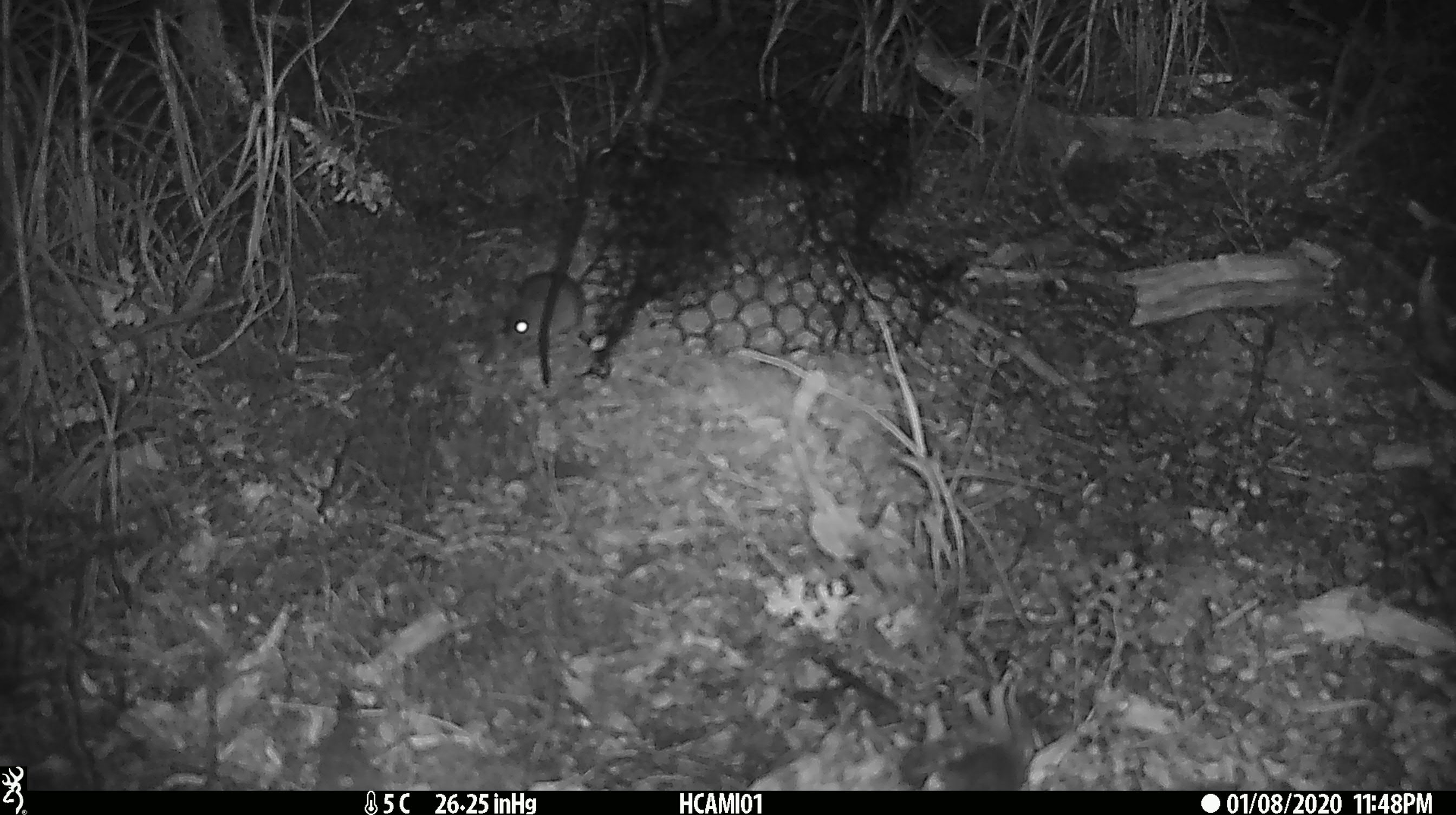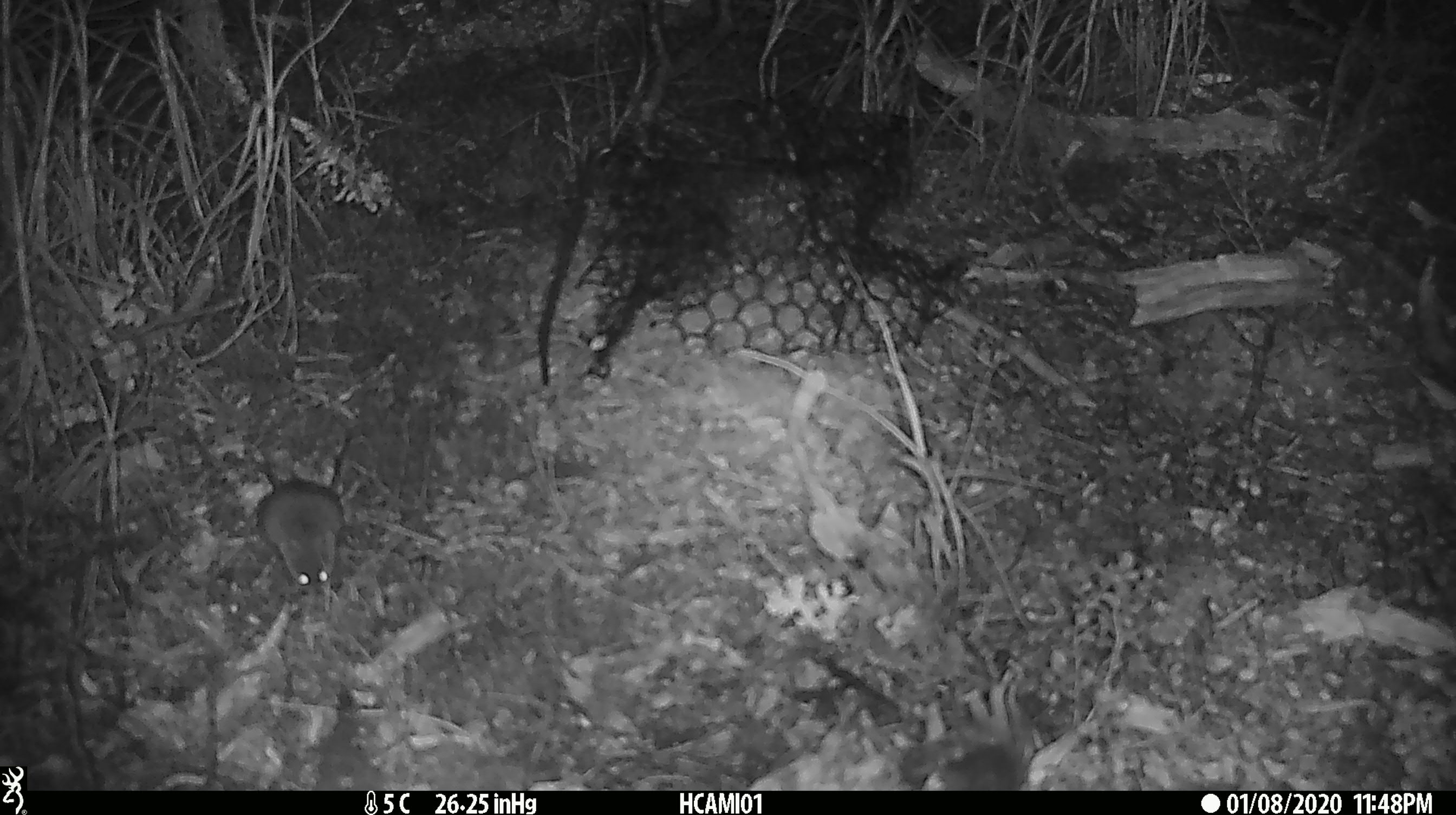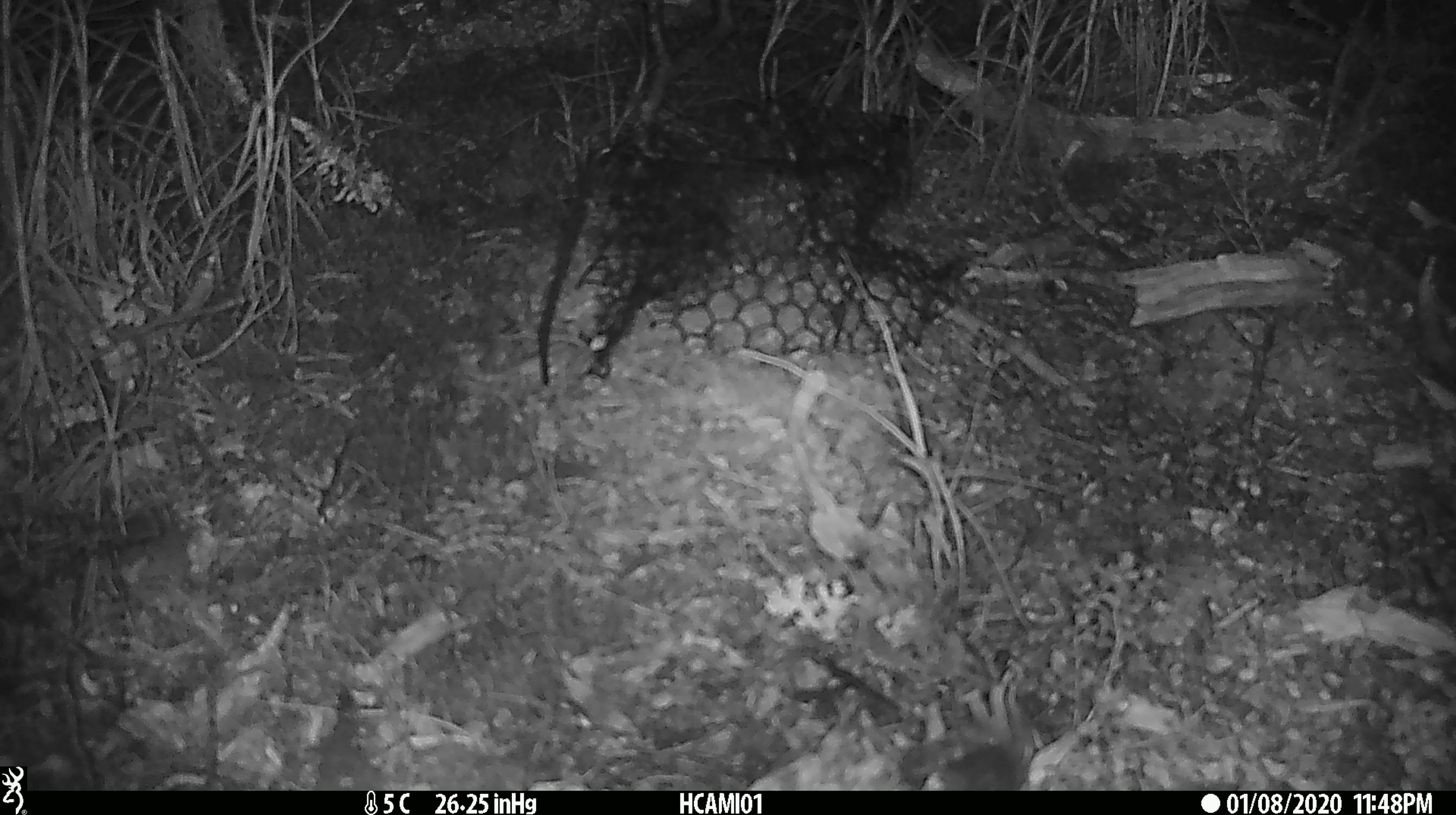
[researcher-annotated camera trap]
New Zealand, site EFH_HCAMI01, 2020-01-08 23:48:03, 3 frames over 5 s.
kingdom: Animalia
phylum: Chordata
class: Mammalia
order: Rodentia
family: Muridae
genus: Mus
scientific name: Mus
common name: mouse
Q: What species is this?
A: Mouse (Mus).